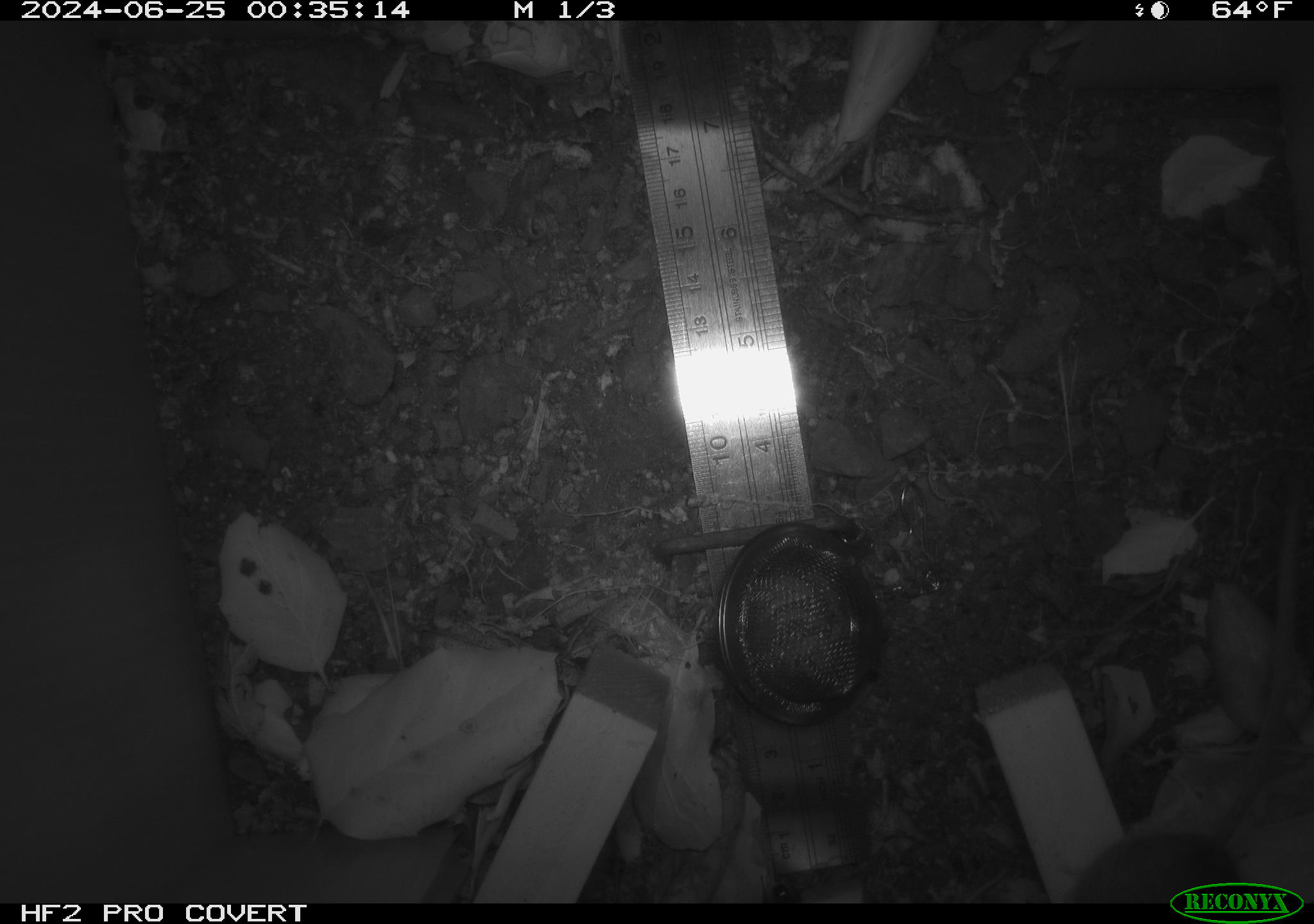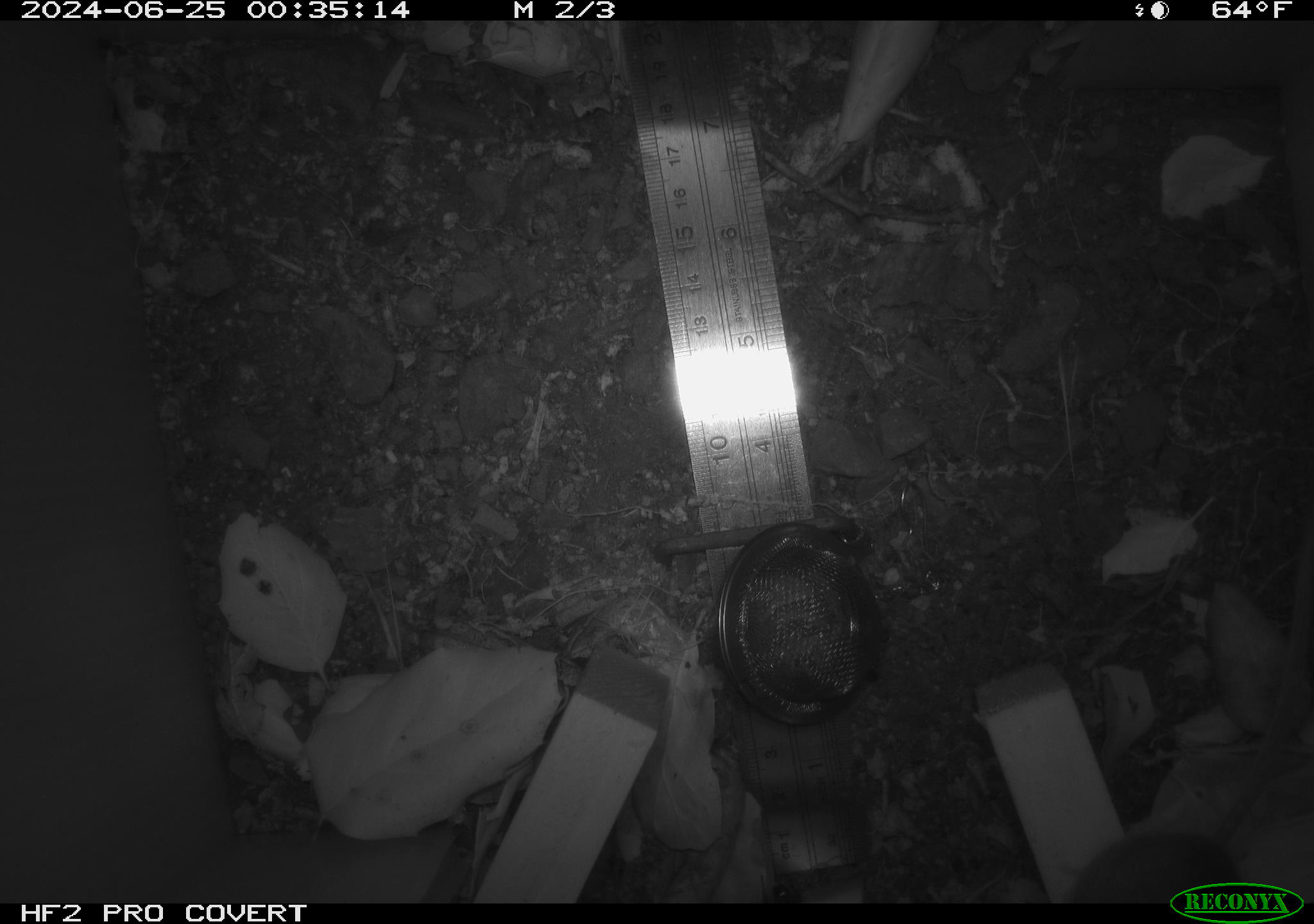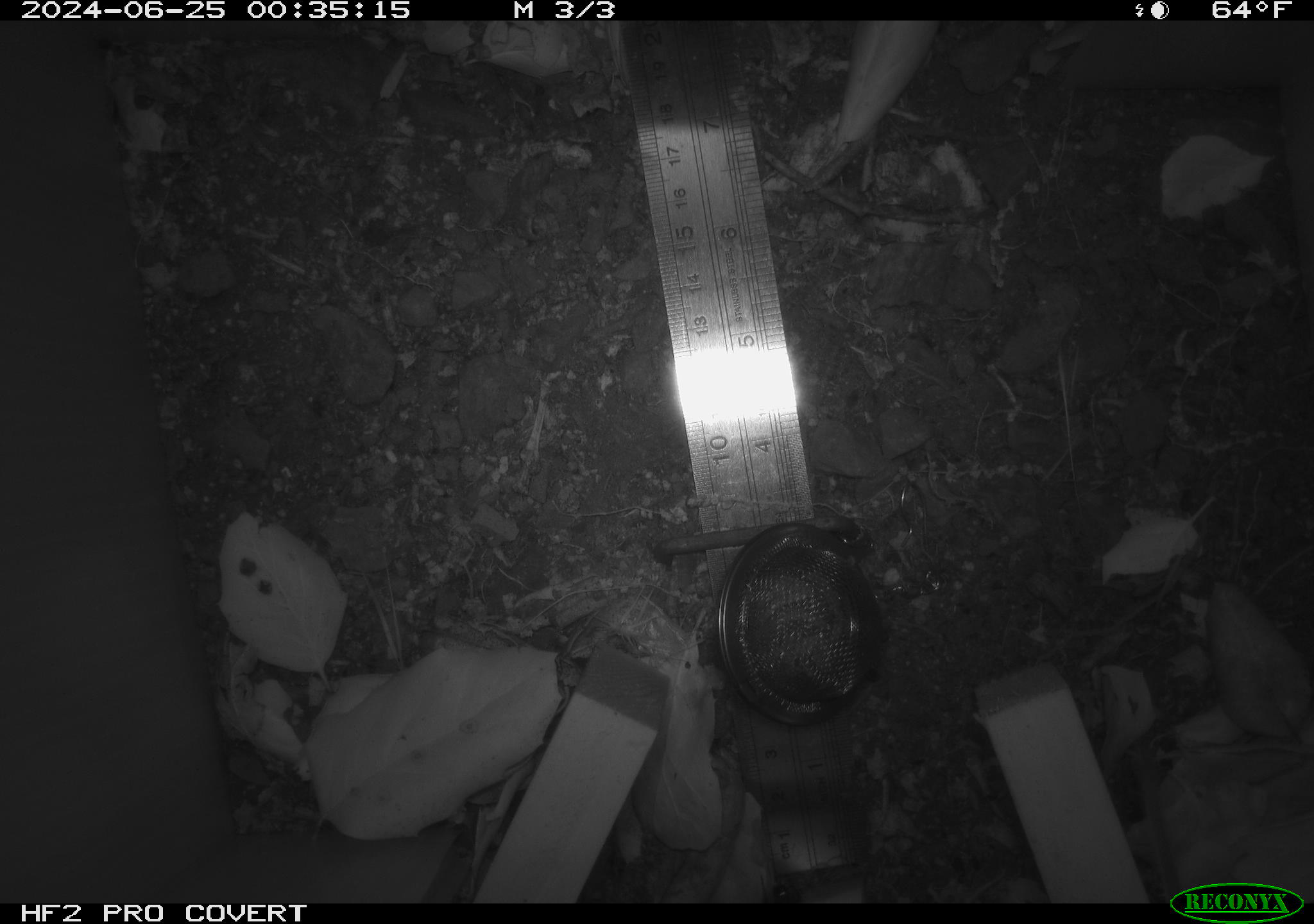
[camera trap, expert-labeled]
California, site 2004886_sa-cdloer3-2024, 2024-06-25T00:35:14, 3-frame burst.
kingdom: Animalia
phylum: Chordata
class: Mammalia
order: Rodentia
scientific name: Rodentia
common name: rodent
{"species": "rodent (Rodentia)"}